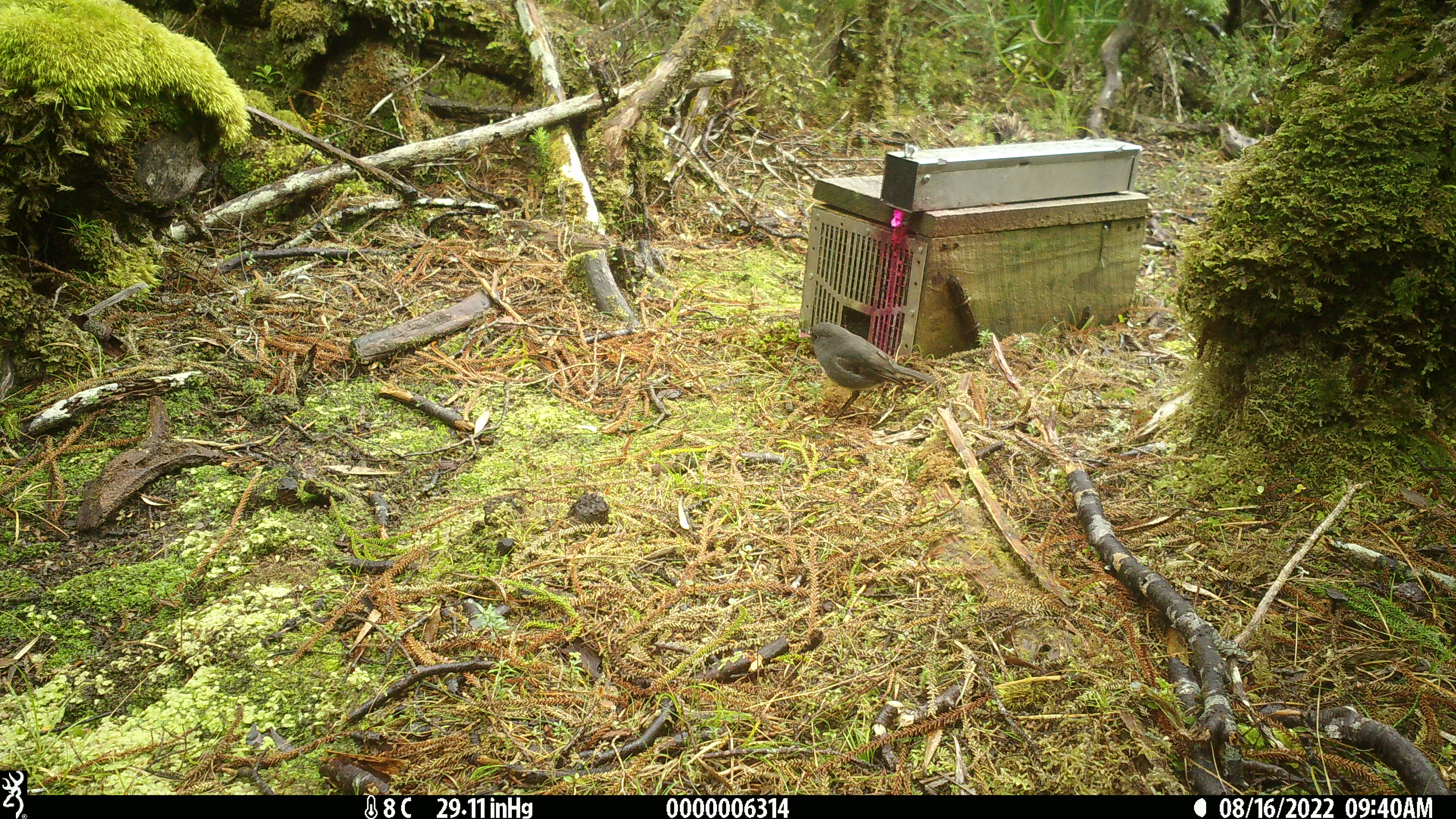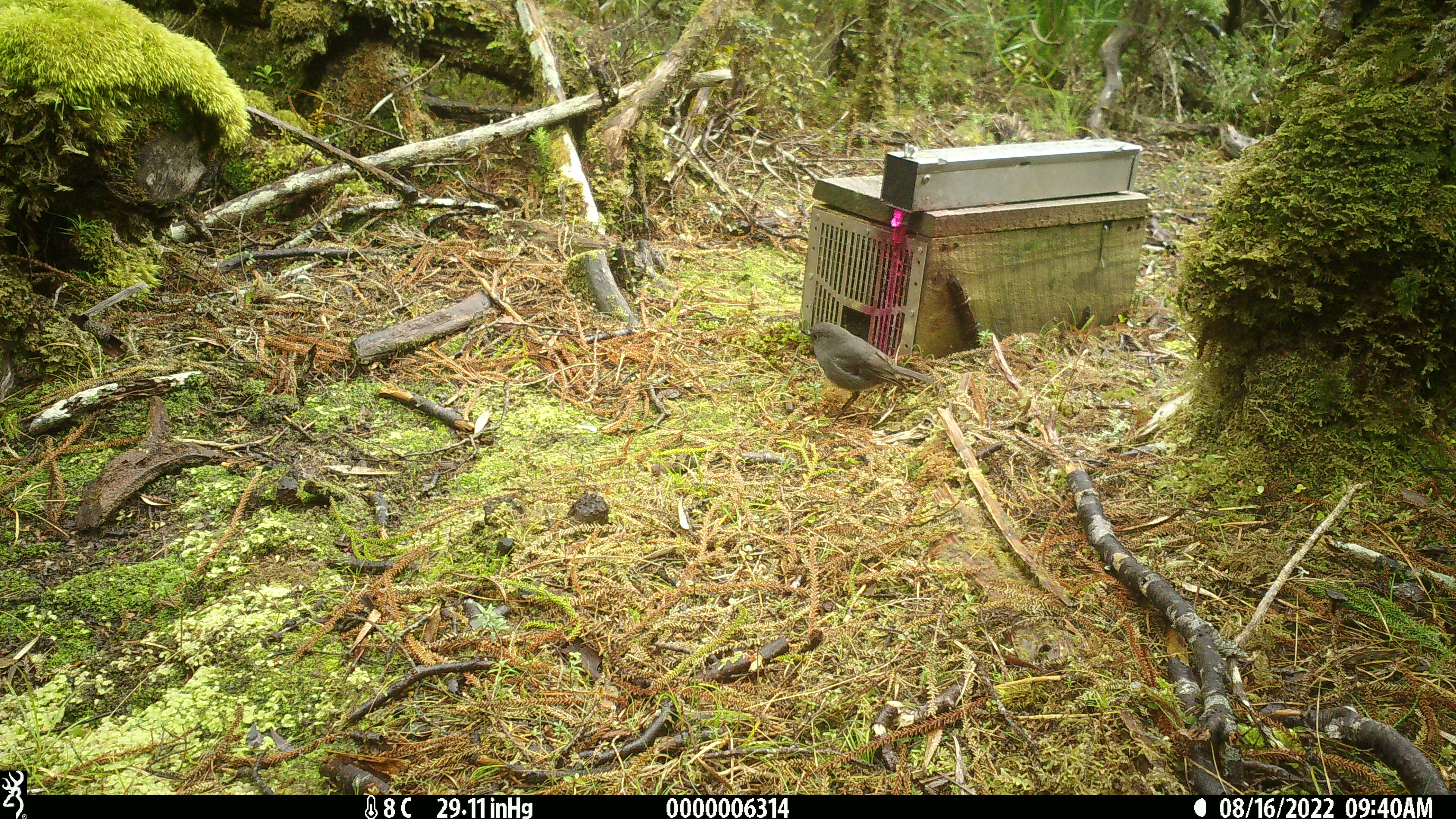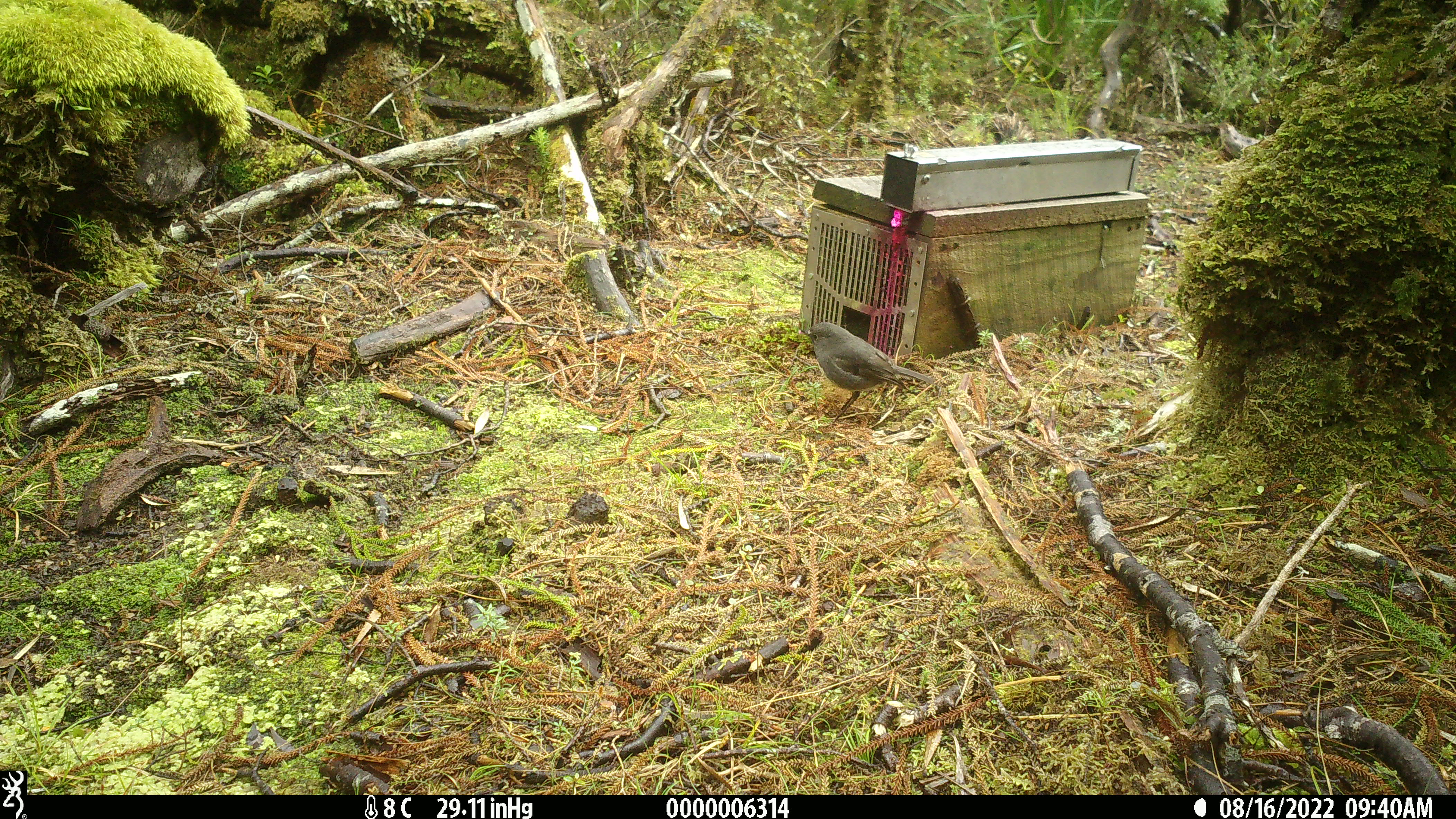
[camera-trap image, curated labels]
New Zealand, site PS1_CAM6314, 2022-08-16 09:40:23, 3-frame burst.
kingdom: Animalia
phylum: Chordata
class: Aves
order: Passeriformes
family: Petroicidae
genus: Petroica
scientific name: Petroica australis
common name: new zealand robin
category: robin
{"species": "robin (new zealand robin) (Petroica australis)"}